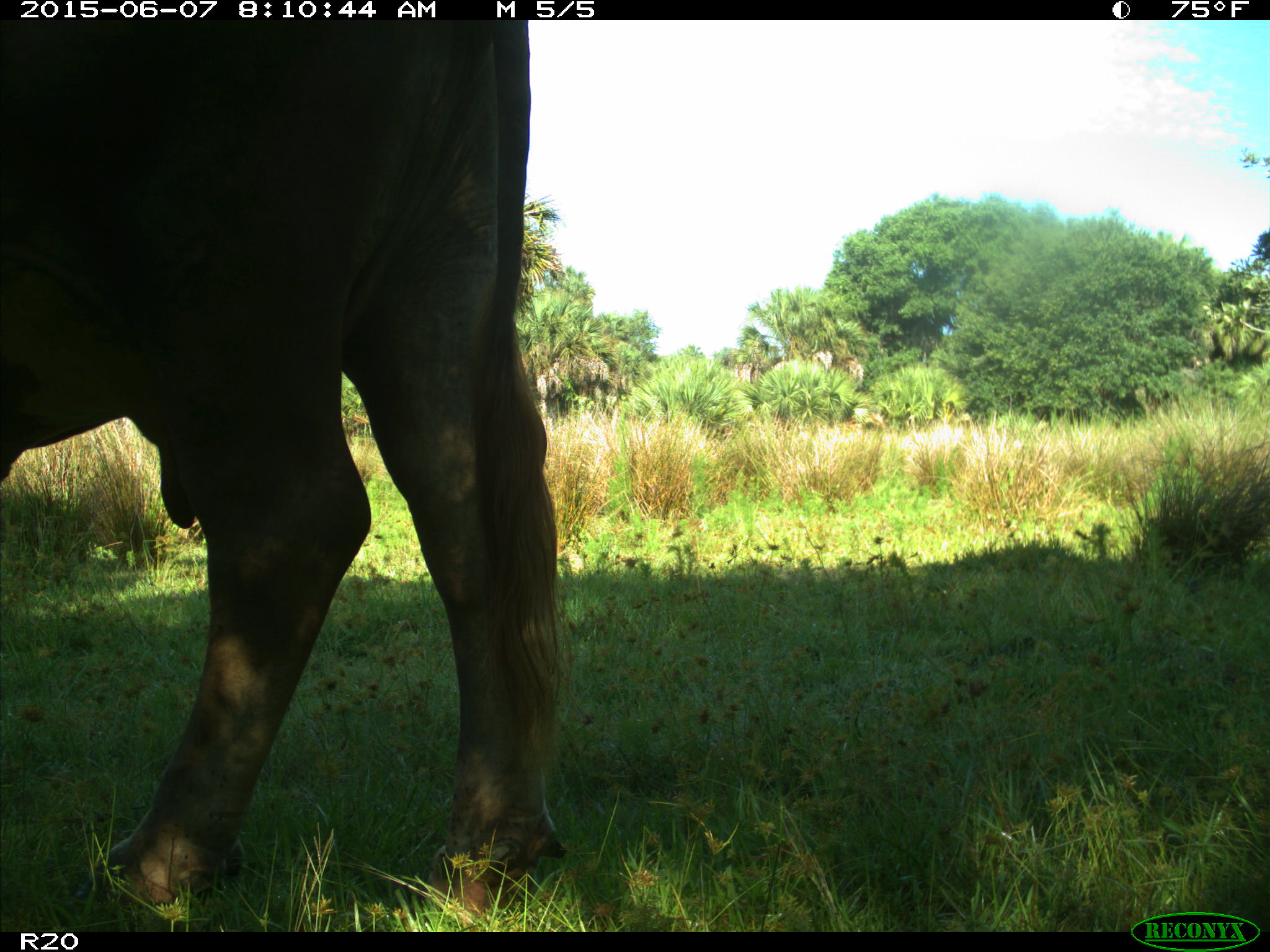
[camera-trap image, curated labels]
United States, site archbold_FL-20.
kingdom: Animalia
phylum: Chordata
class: Mammalia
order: Artiodactyla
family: Bovidae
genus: Bos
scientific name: Bos taurus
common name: domestic cow